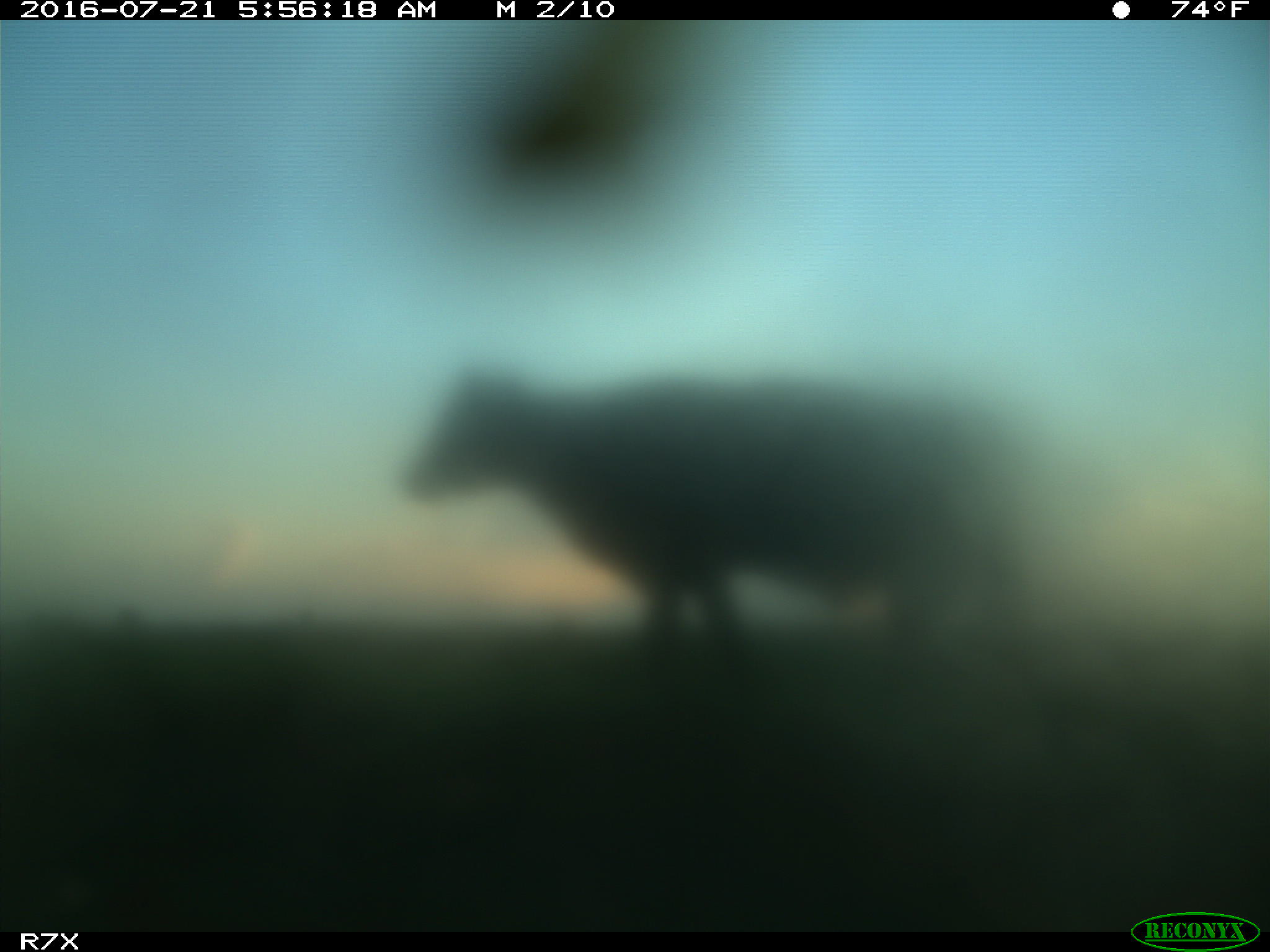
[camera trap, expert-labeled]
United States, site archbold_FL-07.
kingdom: Animalia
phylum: Chordata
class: Mammalia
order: Artiodactyla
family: Bovidae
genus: Bos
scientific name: Bos taurus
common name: domestic cow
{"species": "Bos taurus (domestic cow)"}